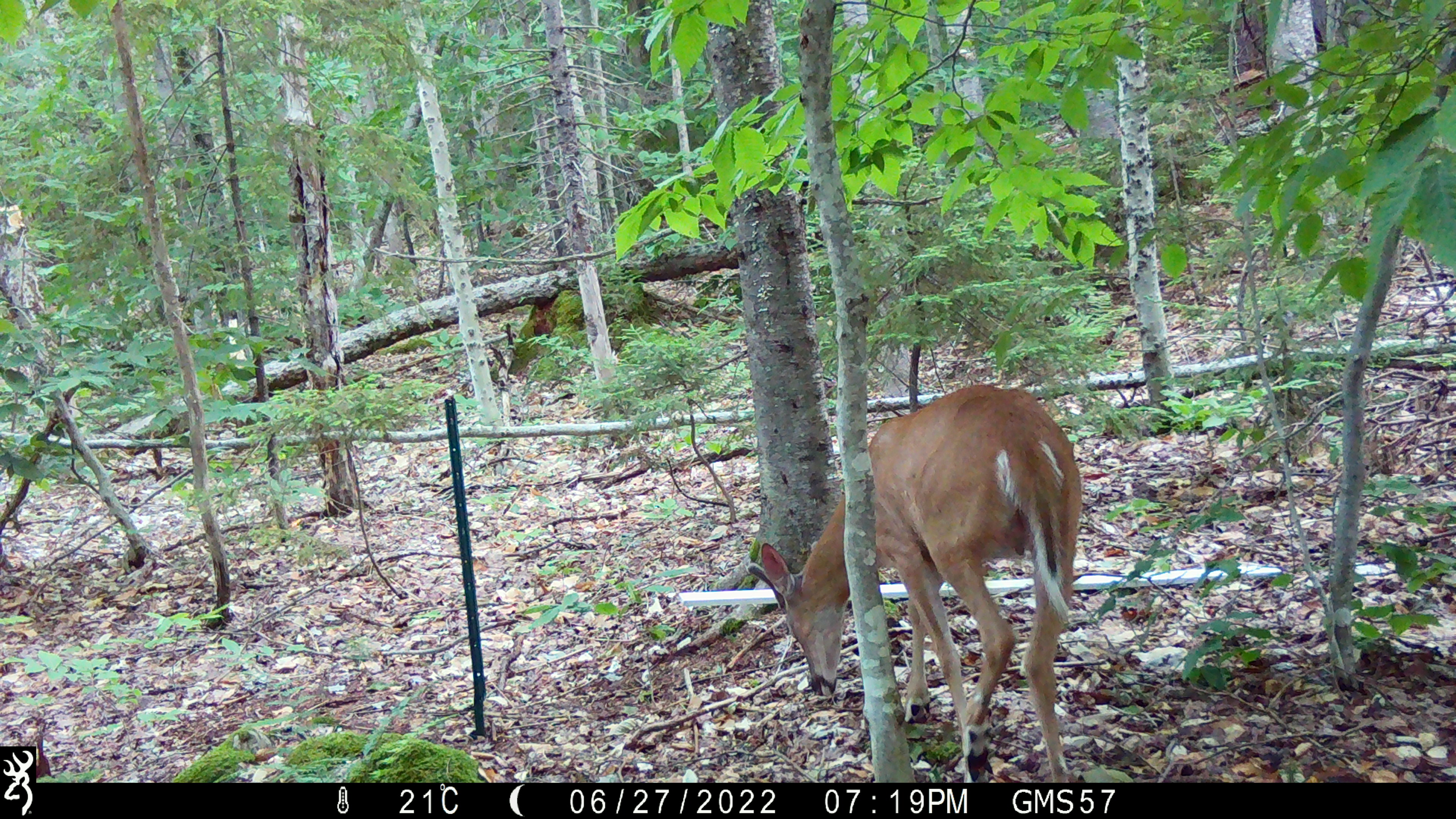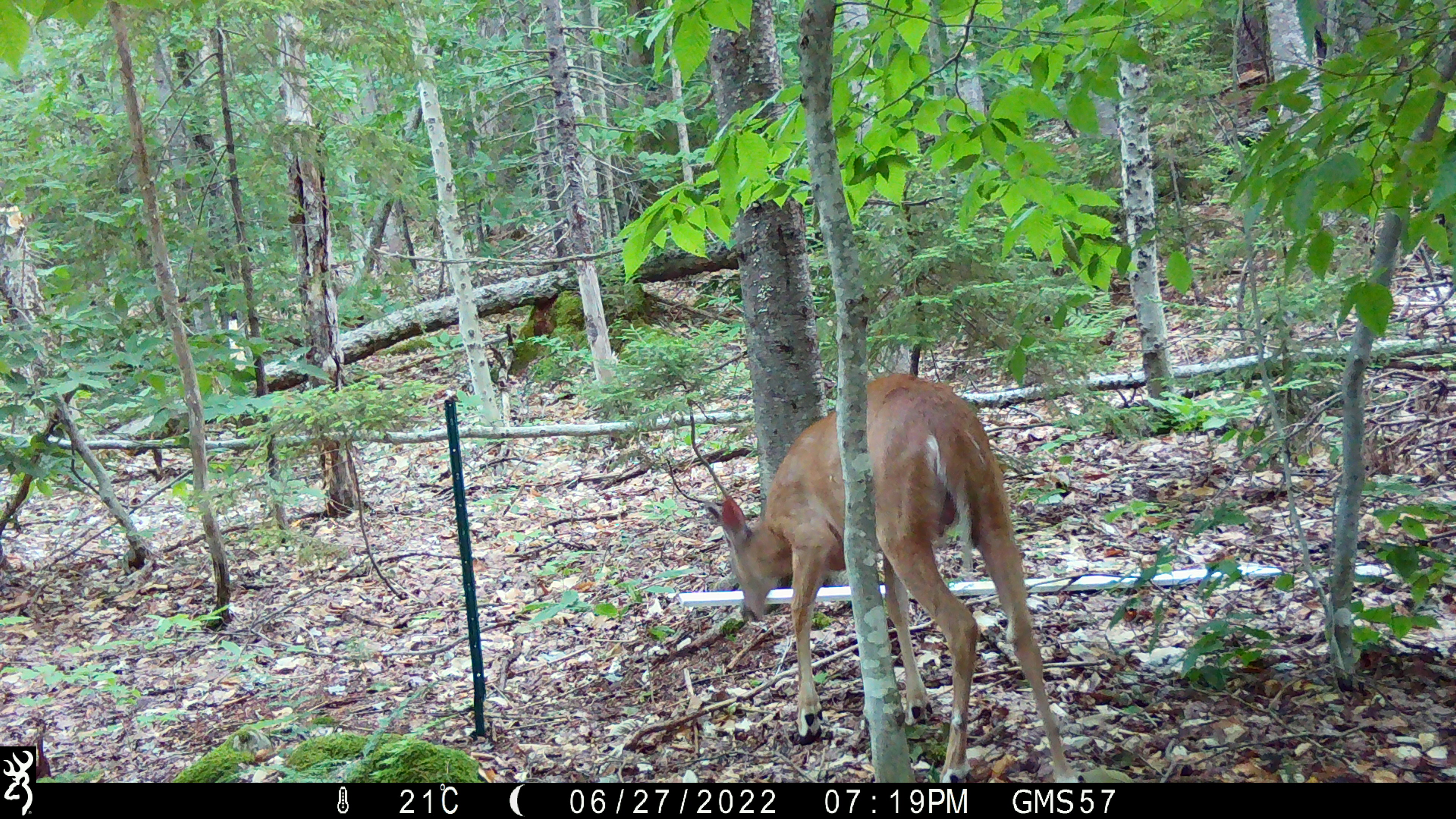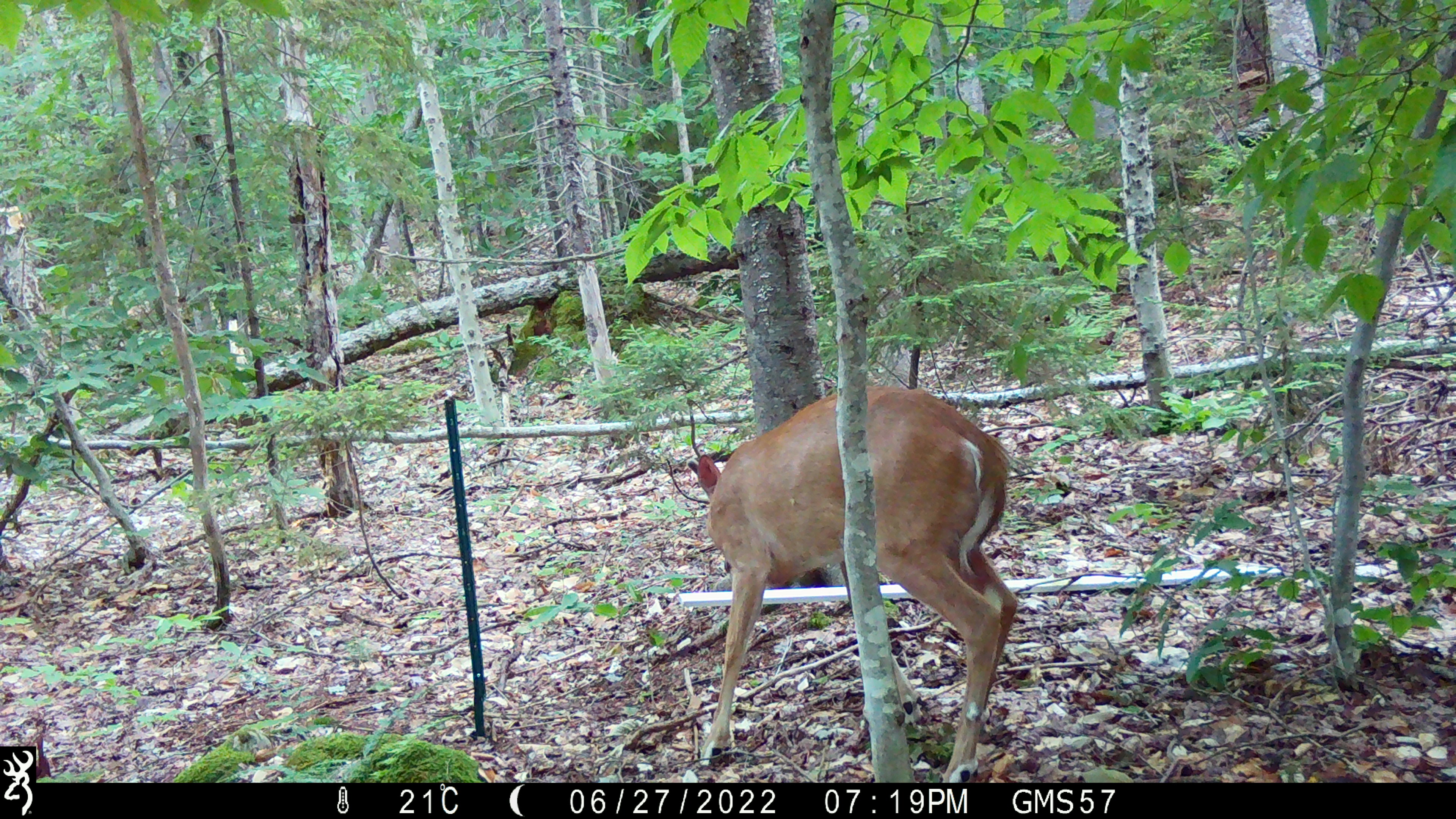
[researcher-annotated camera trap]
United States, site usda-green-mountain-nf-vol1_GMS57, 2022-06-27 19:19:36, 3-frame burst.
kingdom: Animalia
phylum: Chordata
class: Mammalia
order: Artiodactyla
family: Cervidae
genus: Odocoileus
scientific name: Odocoileus virginianus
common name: white-tailed deer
White-tailed deer (Odocoileus virginianus).